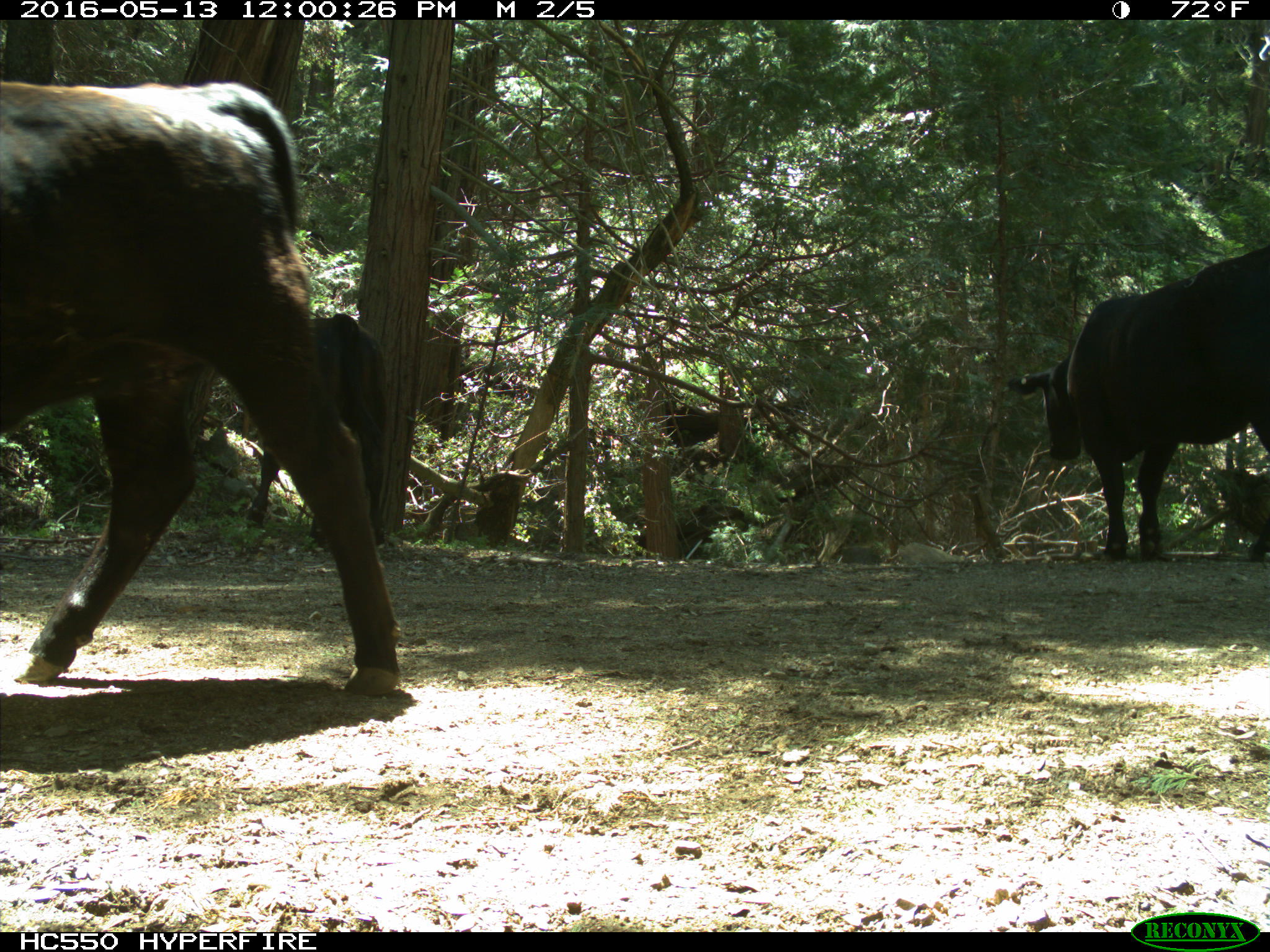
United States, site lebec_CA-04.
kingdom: Animalia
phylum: Chordata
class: Mammalia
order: Artiodactyla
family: Bovidae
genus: Bos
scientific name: Bos taurus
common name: domestic cow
Bos taurus (domestic cow).